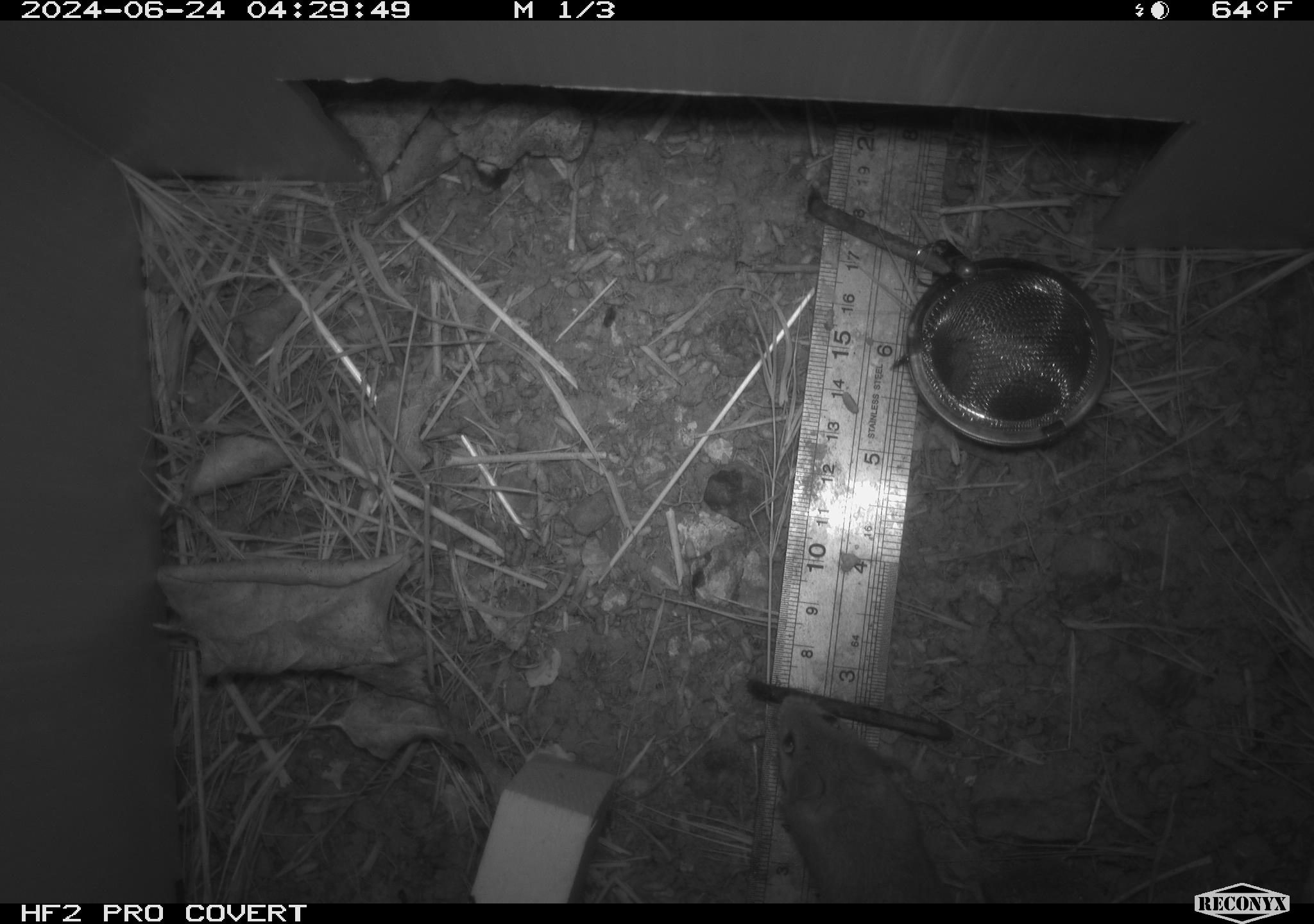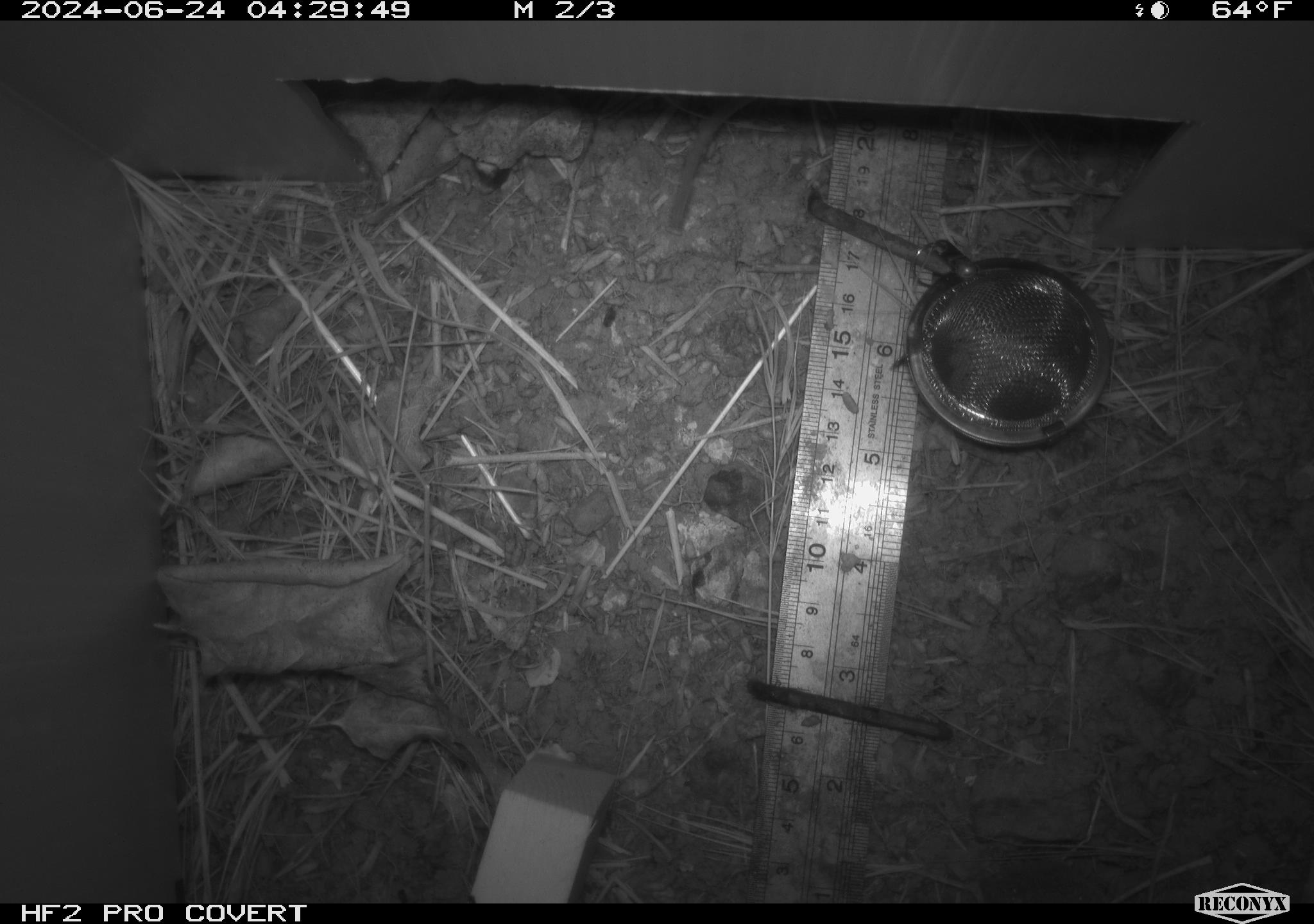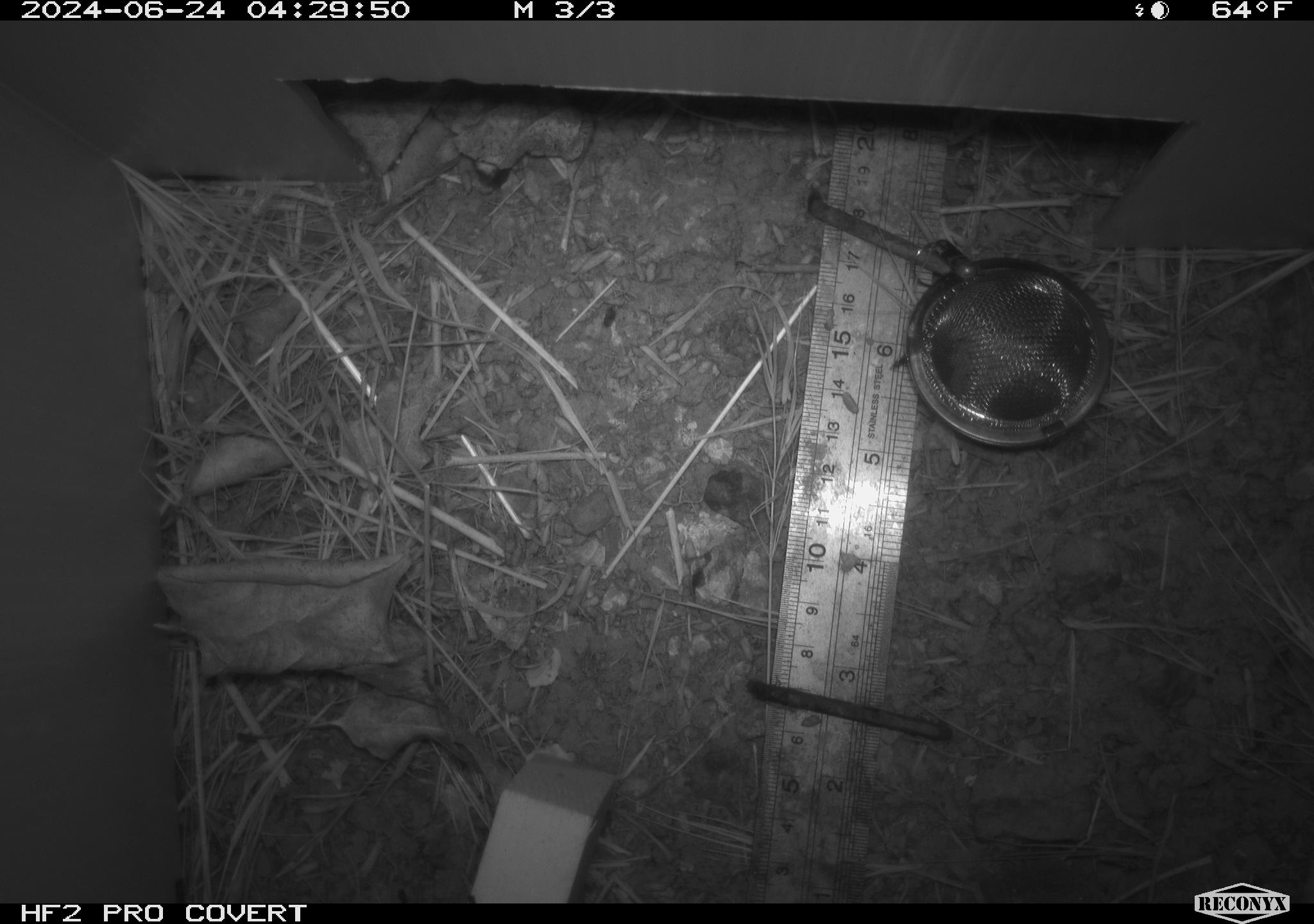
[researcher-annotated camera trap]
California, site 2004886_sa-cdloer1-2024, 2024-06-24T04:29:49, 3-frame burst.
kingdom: Animalia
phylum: Chordata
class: Mammalia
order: Rodentia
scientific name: Rodentia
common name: mouse species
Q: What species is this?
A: Mouse species (Rodentia).